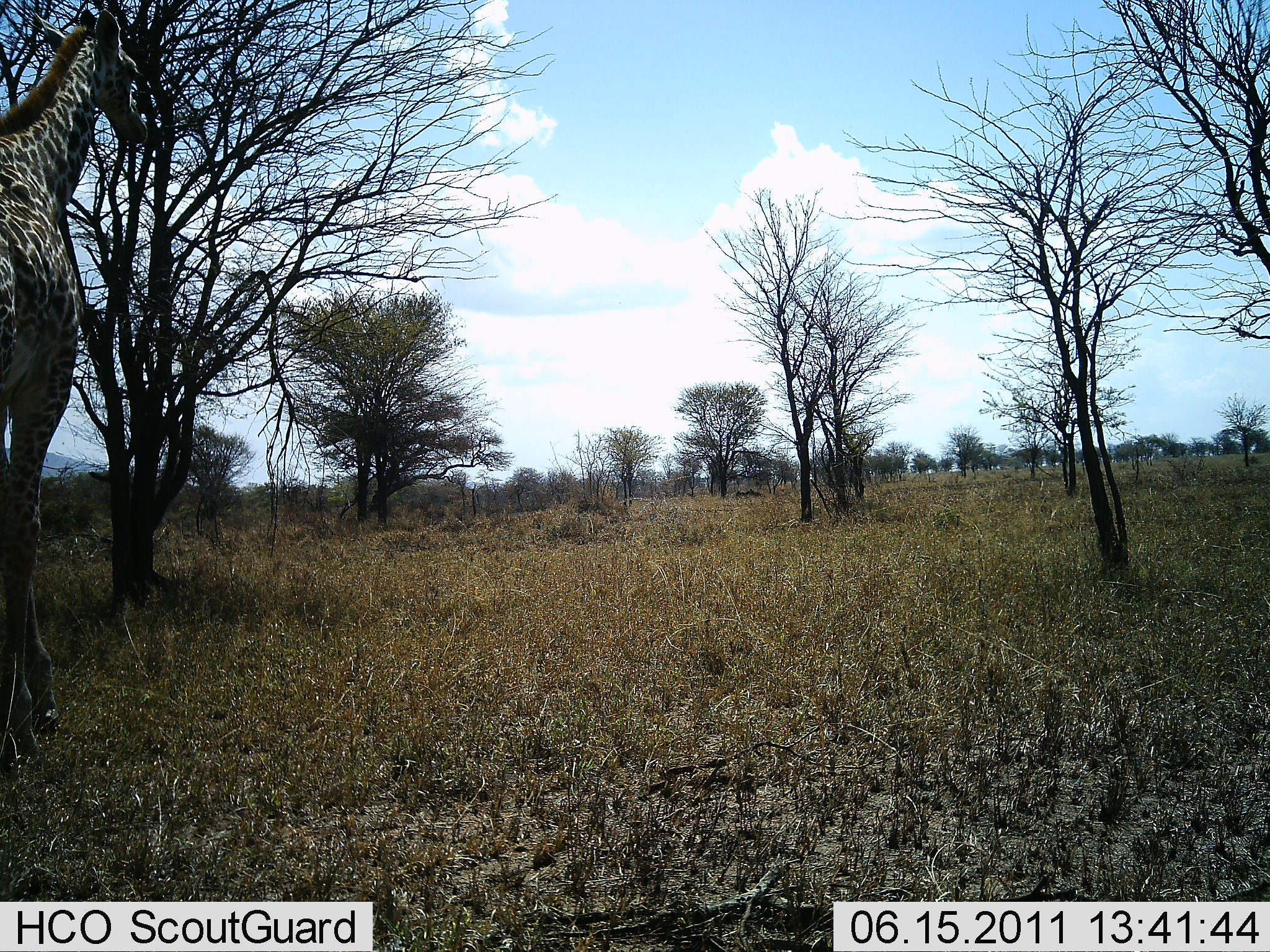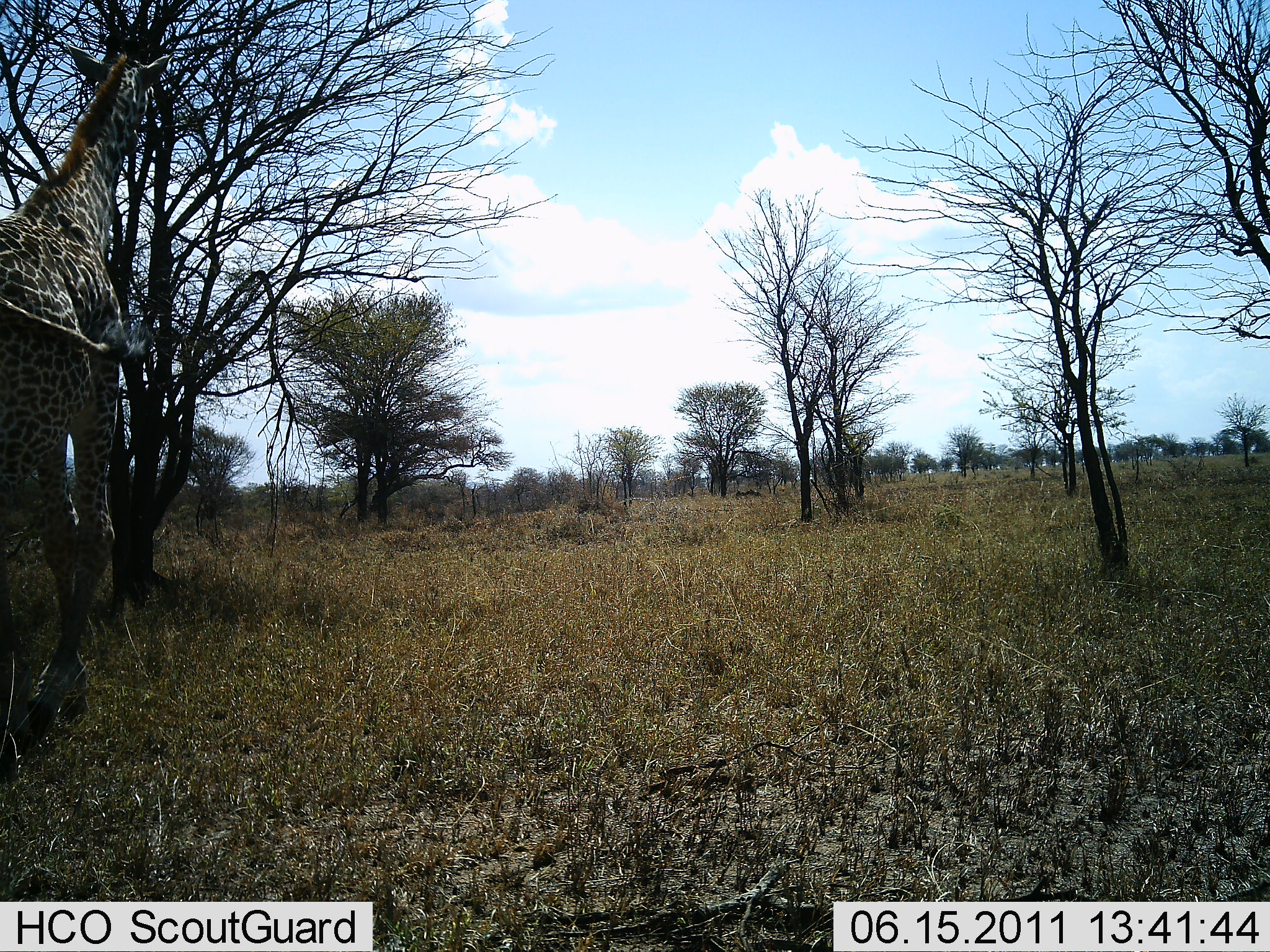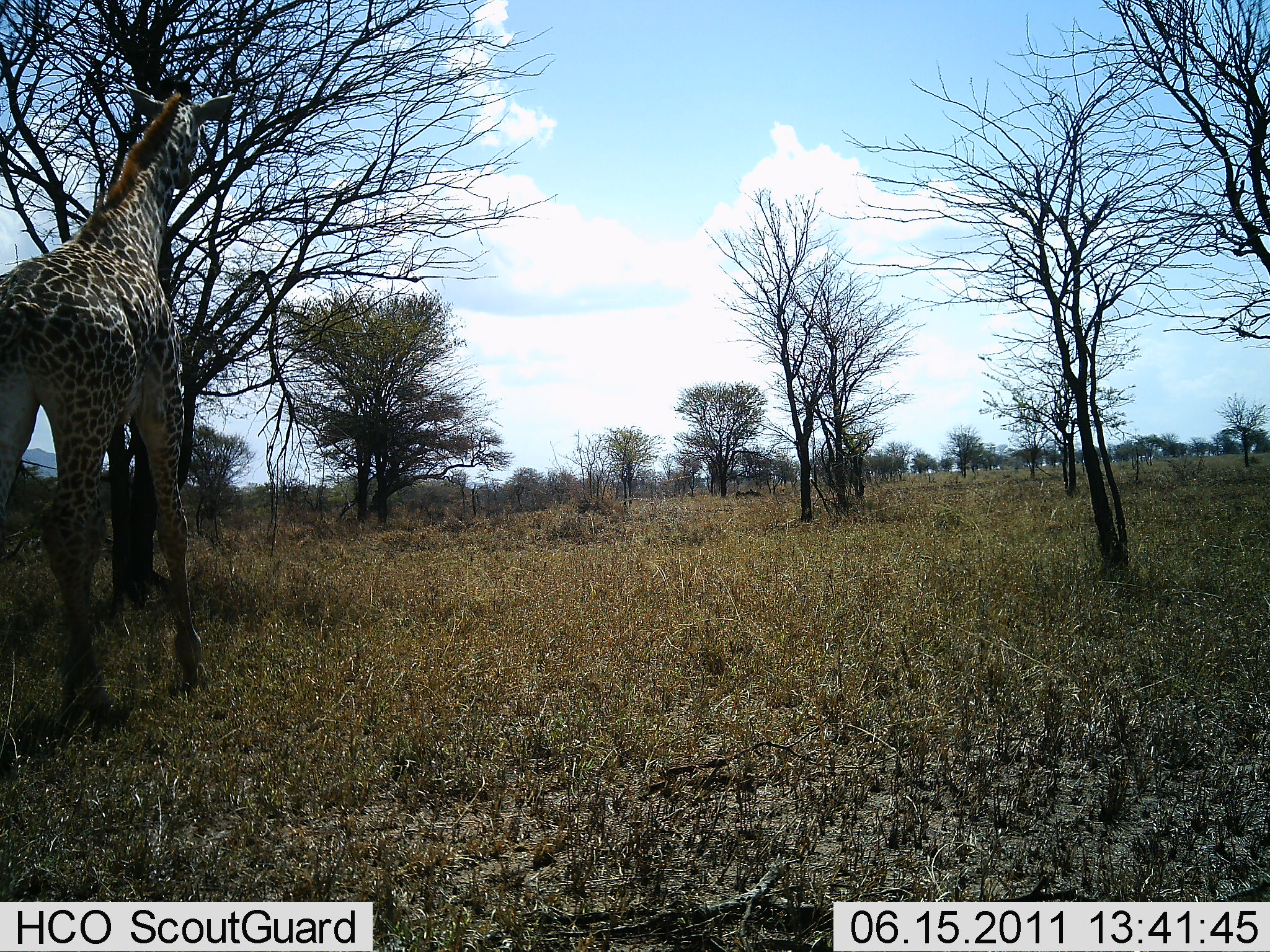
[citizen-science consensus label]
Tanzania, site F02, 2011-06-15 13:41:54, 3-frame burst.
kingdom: Animalia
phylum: Chordata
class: Mammalia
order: Artiodactyla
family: Giraffidae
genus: Giraffa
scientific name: Giraffa camelopardalis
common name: giraffe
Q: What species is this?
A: Giraffe (Giraffa camelopardalis).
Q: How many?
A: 1.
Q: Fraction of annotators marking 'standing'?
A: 10%.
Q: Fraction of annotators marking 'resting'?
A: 0%.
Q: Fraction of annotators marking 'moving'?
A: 100%.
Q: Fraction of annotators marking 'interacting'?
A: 0%.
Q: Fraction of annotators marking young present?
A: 0%.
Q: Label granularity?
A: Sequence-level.